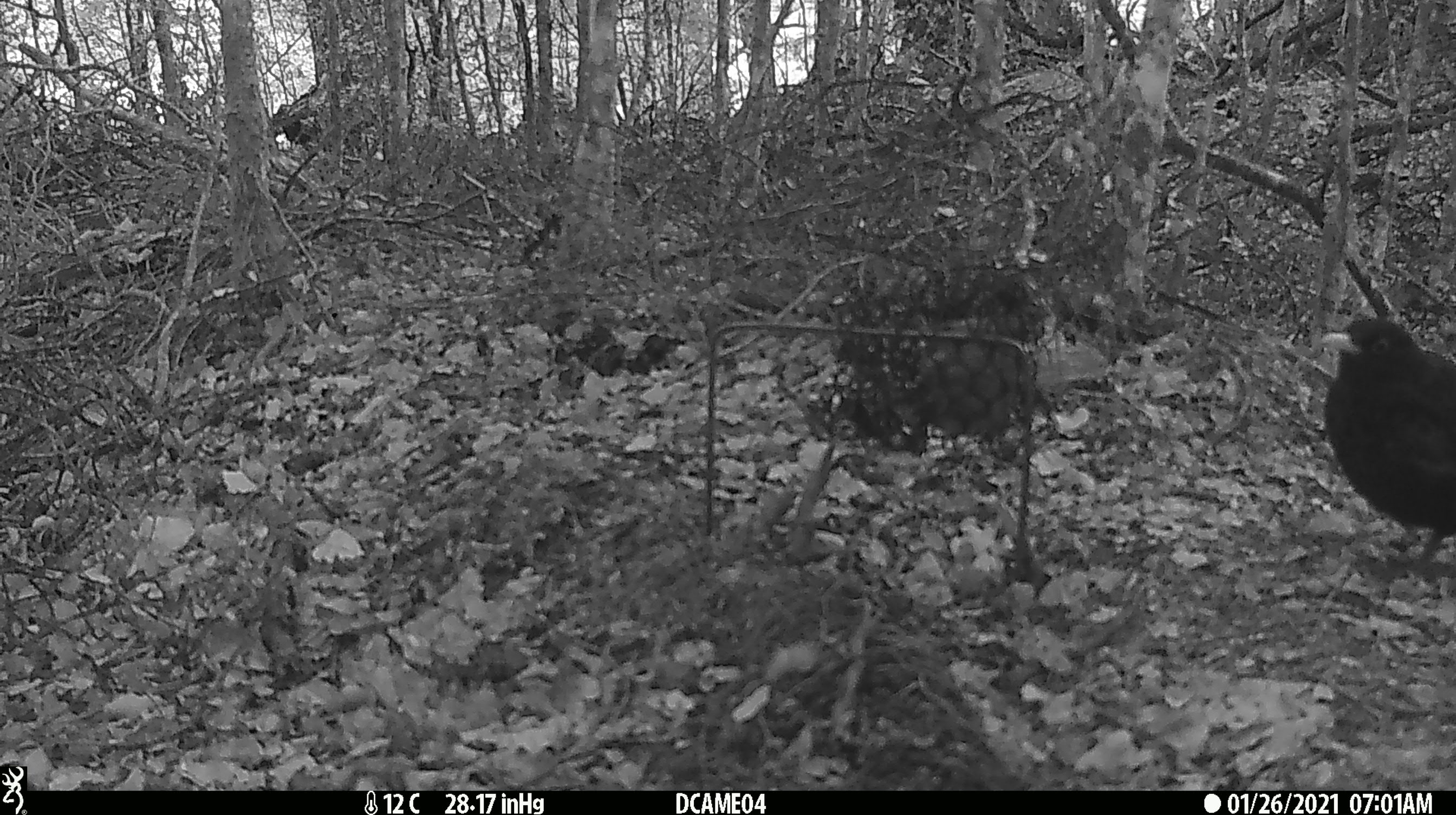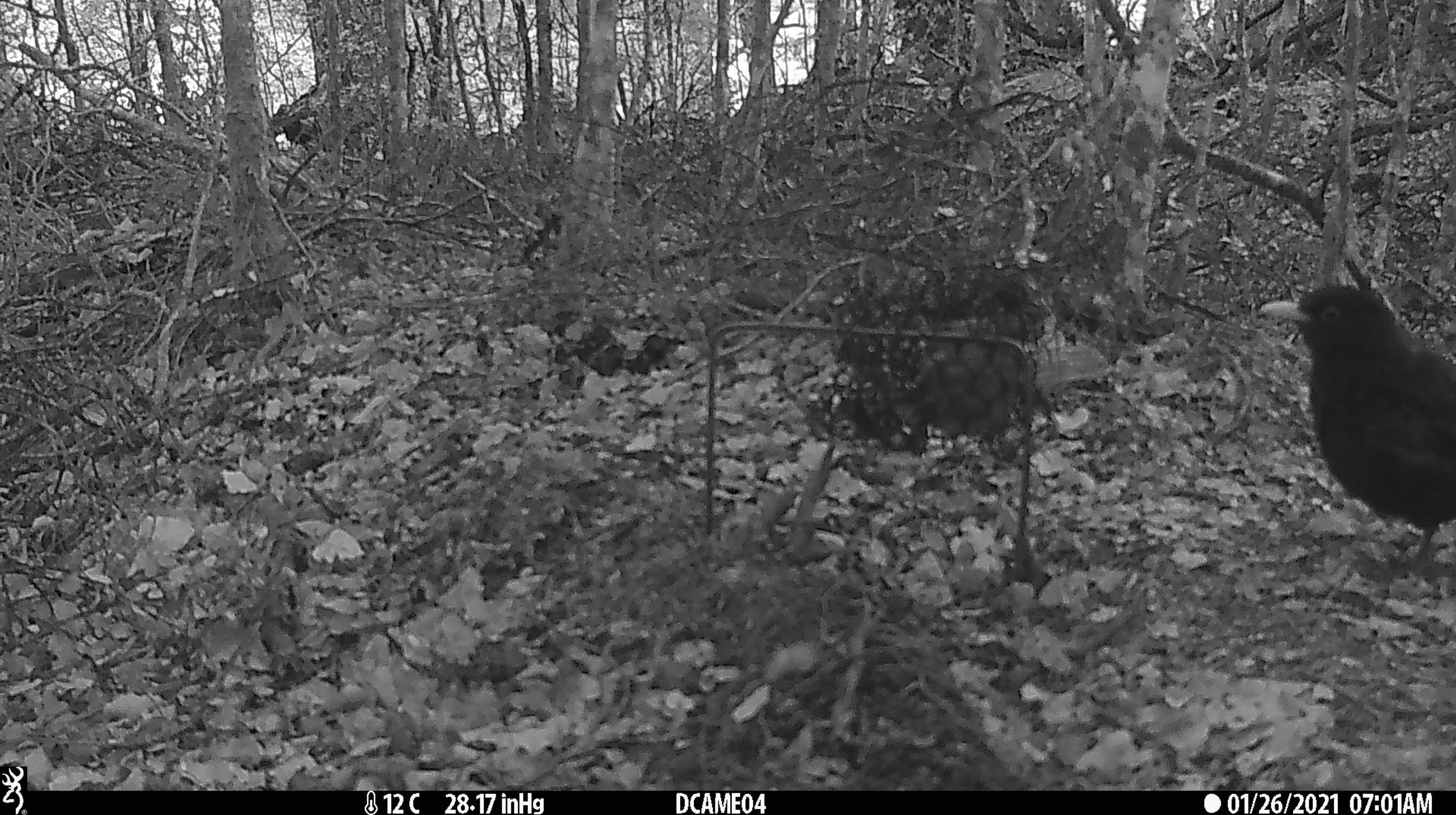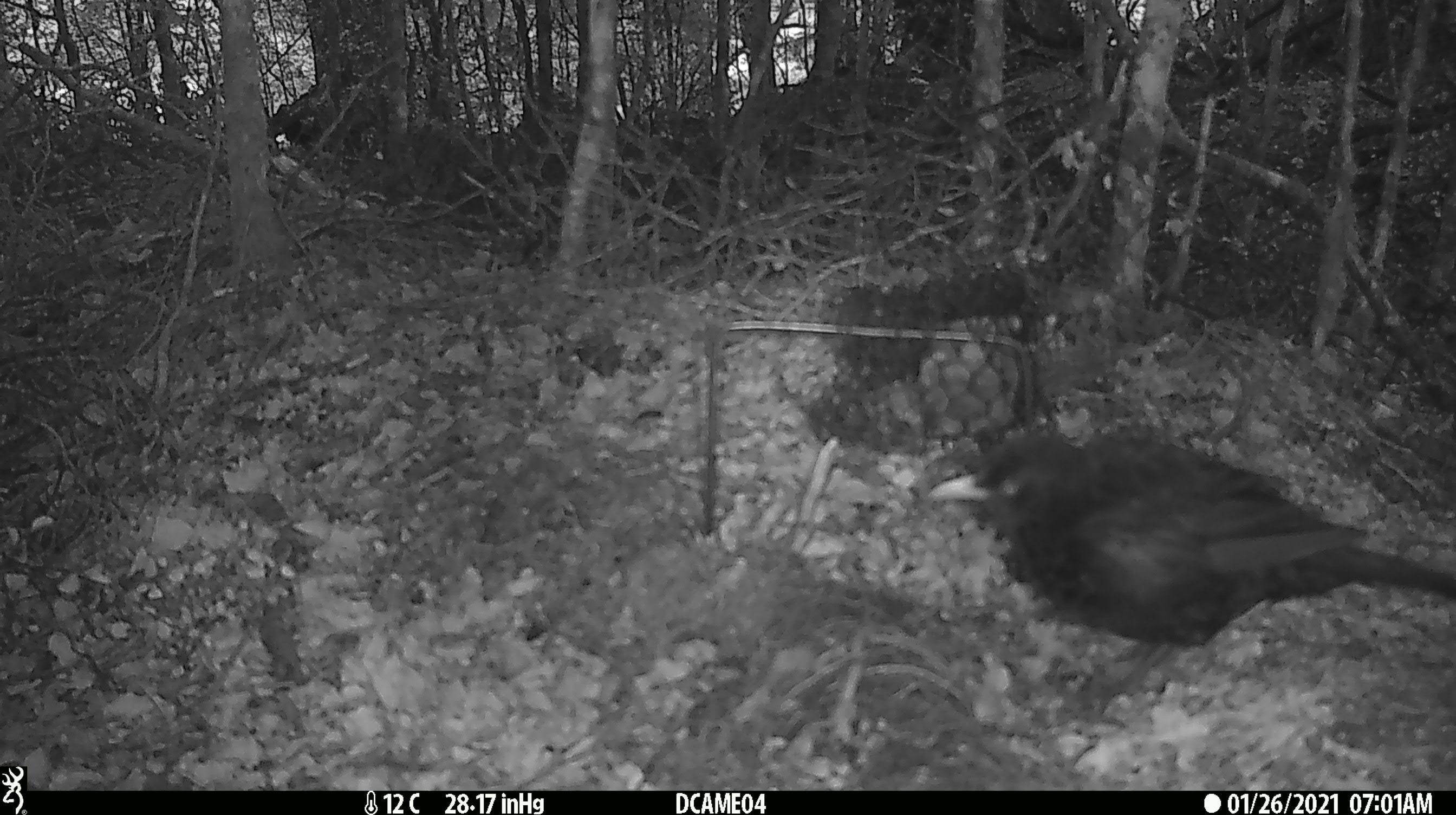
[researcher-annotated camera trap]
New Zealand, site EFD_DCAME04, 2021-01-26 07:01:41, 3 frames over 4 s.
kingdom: Animalia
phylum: Chordata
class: Aves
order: Passeriformes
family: Turdidae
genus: Turdus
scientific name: Turdus merula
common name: eurasian blackbird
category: blackbird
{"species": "blackbird (eurasian blackbird) (Turdus merula)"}